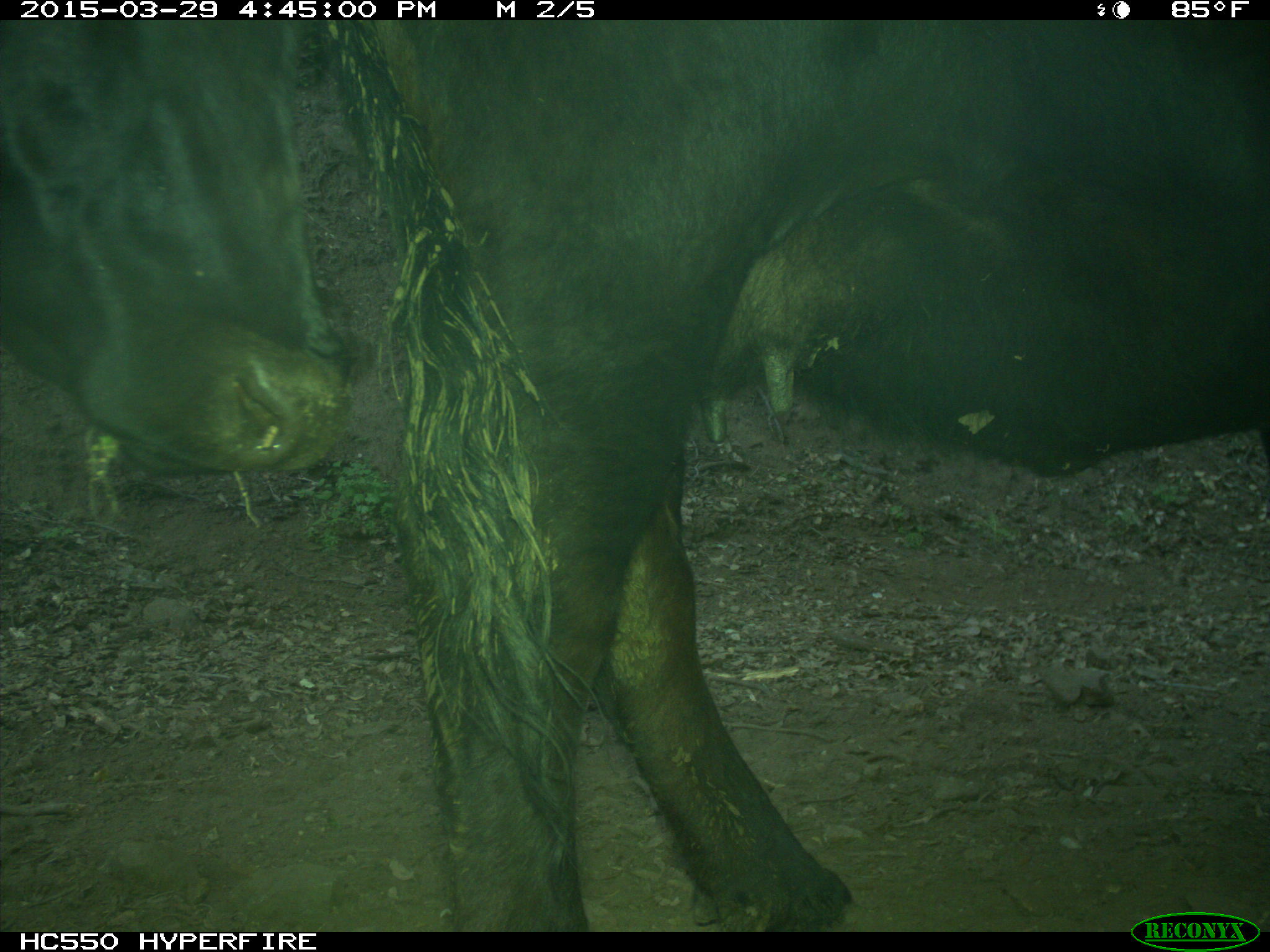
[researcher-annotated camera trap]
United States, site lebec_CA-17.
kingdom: Animalia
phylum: Chordata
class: Mammalia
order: Artiodactyla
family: Bovidae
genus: Bos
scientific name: Bos taurus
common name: domestic cow